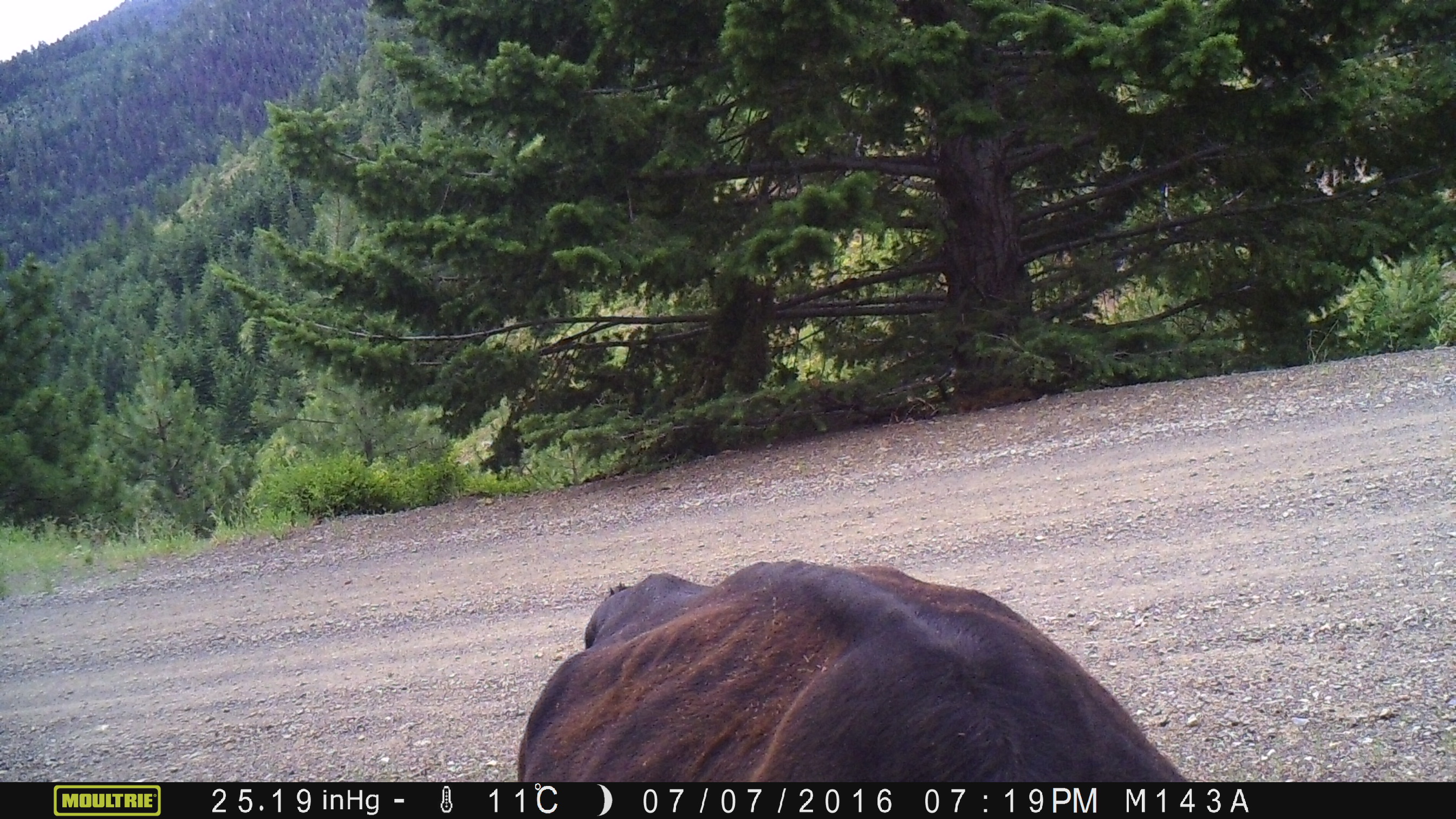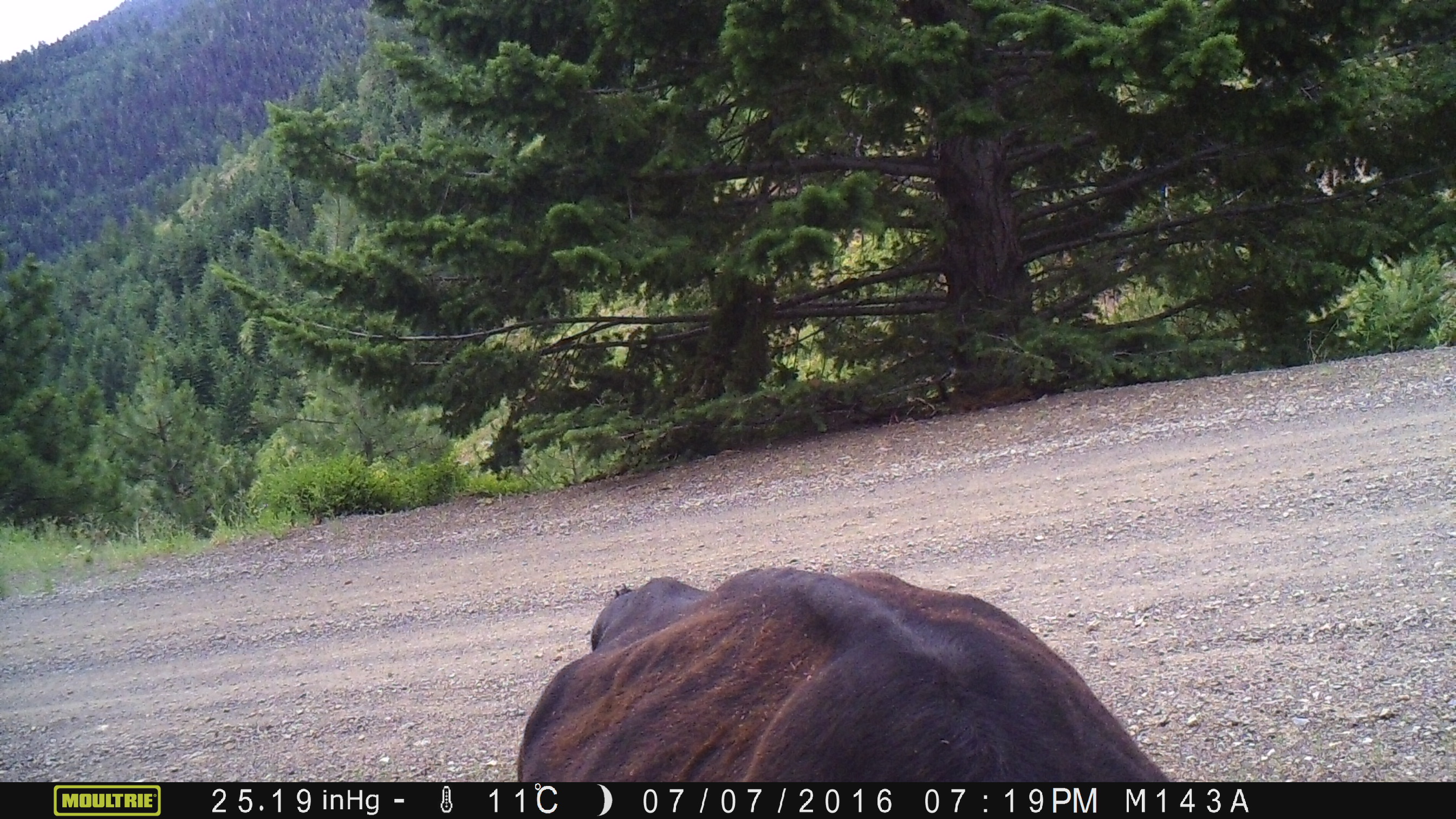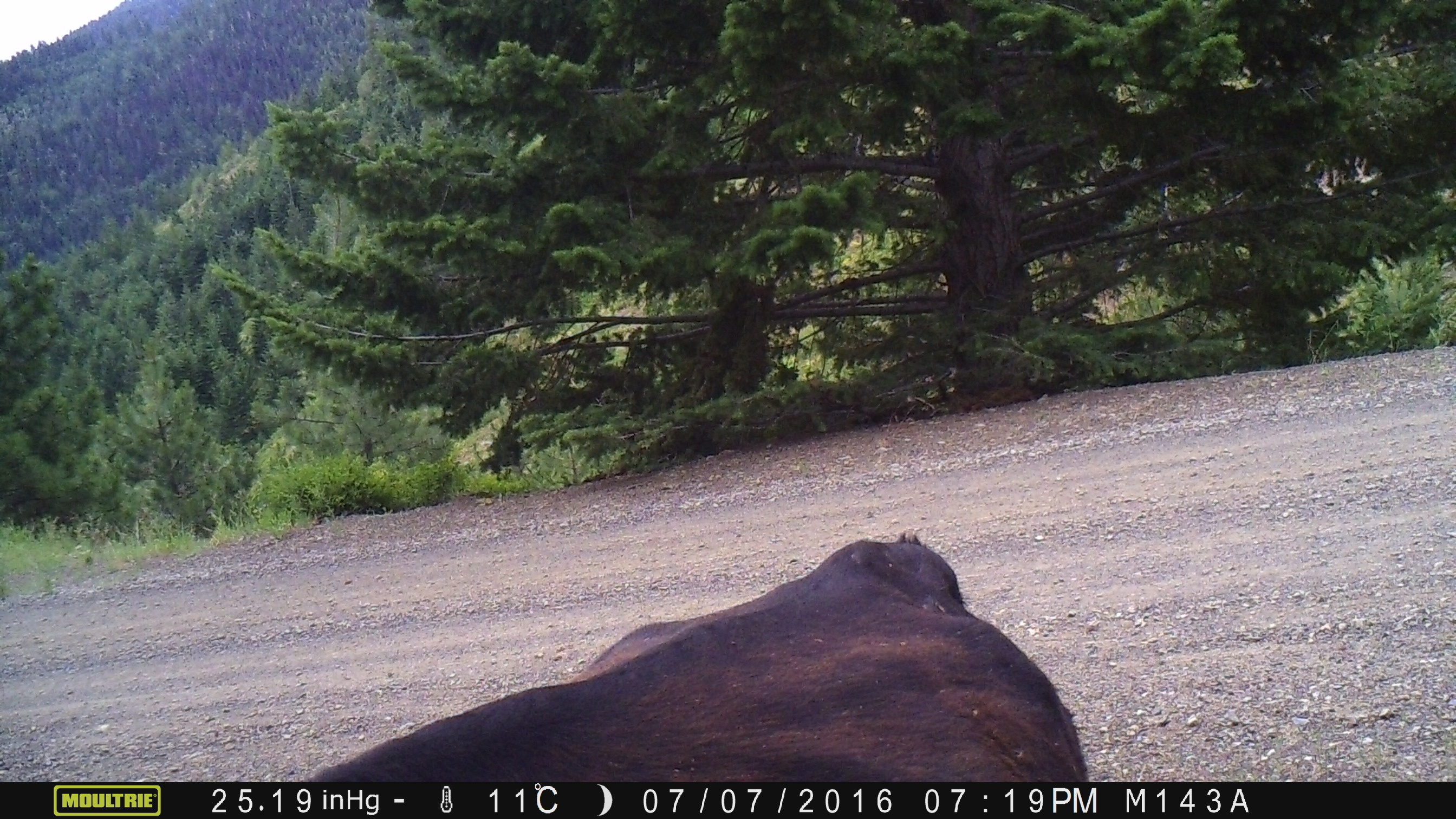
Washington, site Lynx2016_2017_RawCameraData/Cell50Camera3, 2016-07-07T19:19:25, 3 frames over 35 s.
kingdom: Animalia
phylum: Chordata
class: Mammalia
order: Artiodactyla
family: Bovidae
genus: Bos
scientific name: Bos taurus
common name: domestic cattle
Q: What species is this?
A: Domestic cattle (Bos taurus).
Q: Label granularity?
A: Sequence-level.